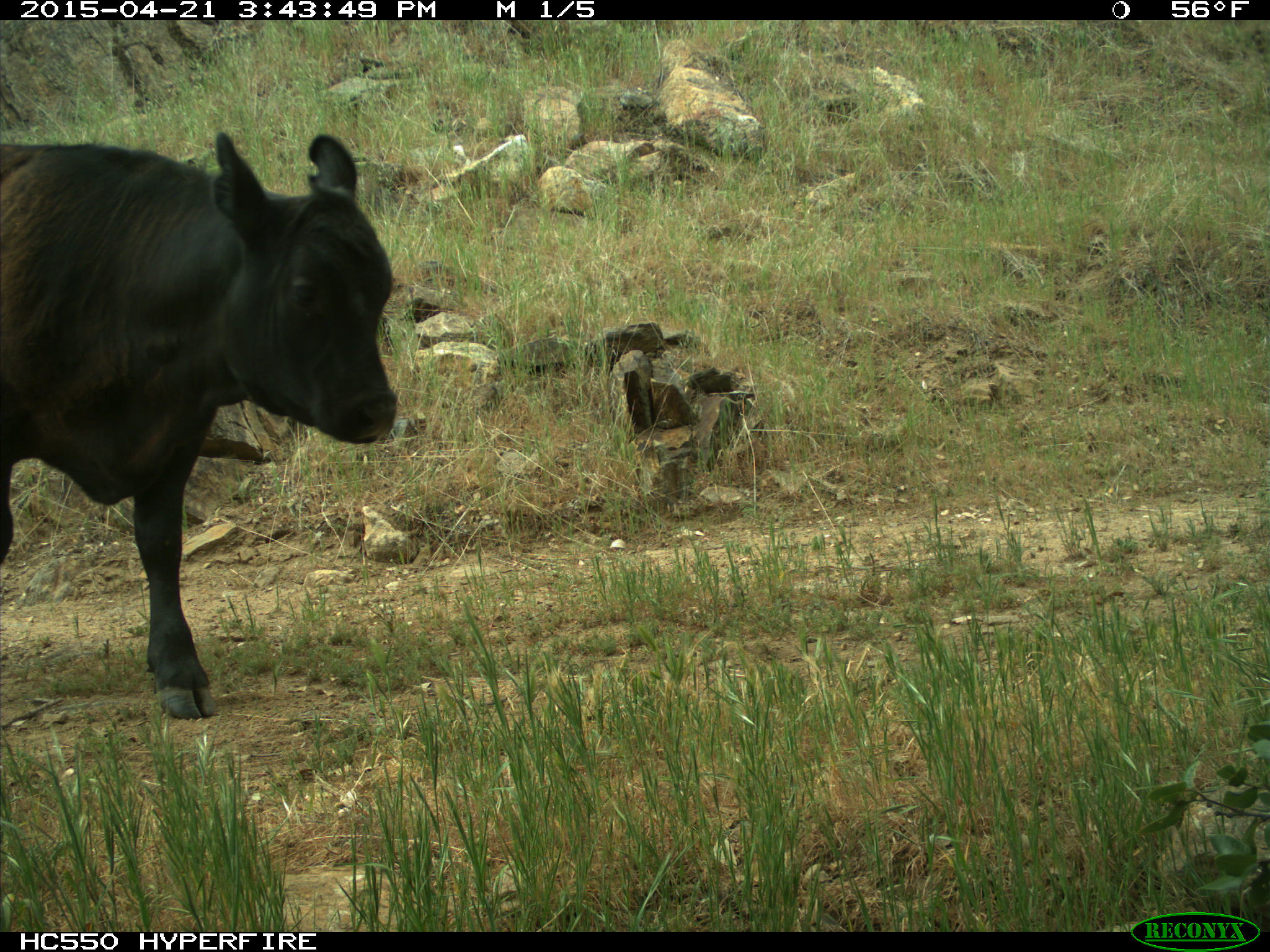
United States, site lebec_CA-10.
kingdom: Animalia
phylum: Chordata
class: Mammalia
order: Artiodactyla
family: Bovidae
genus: Bos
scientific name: Bos taurus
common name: domestic cow